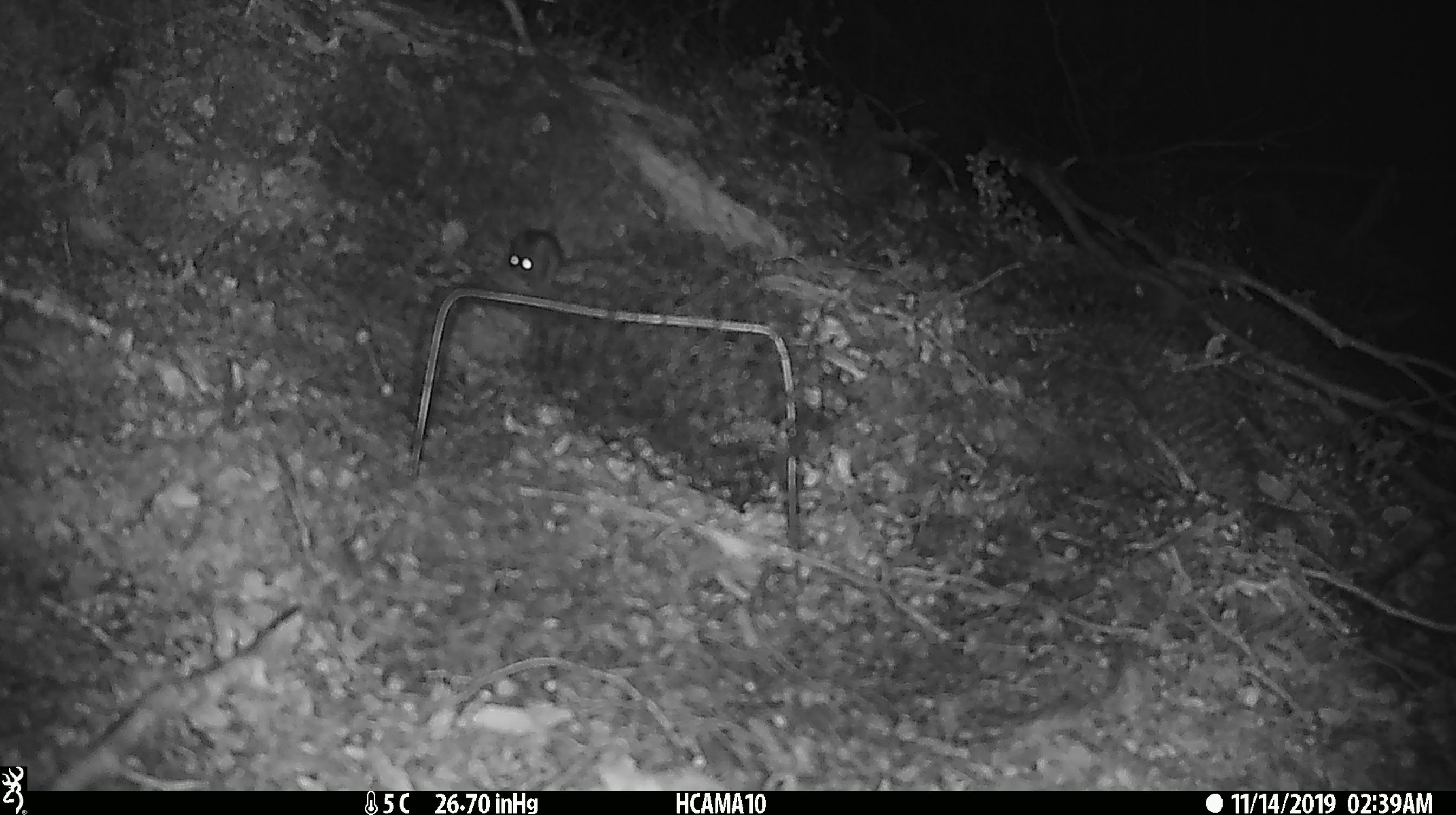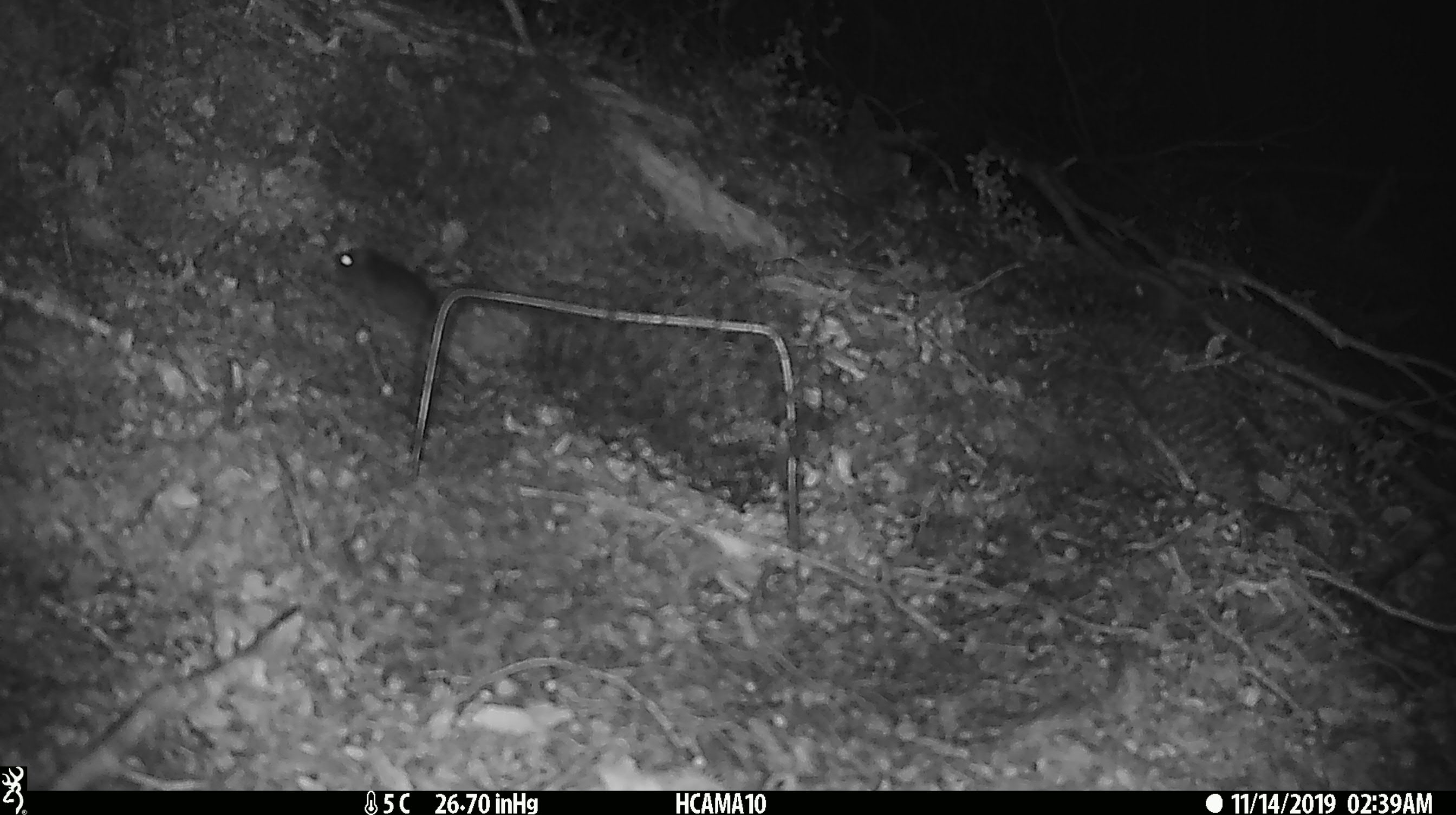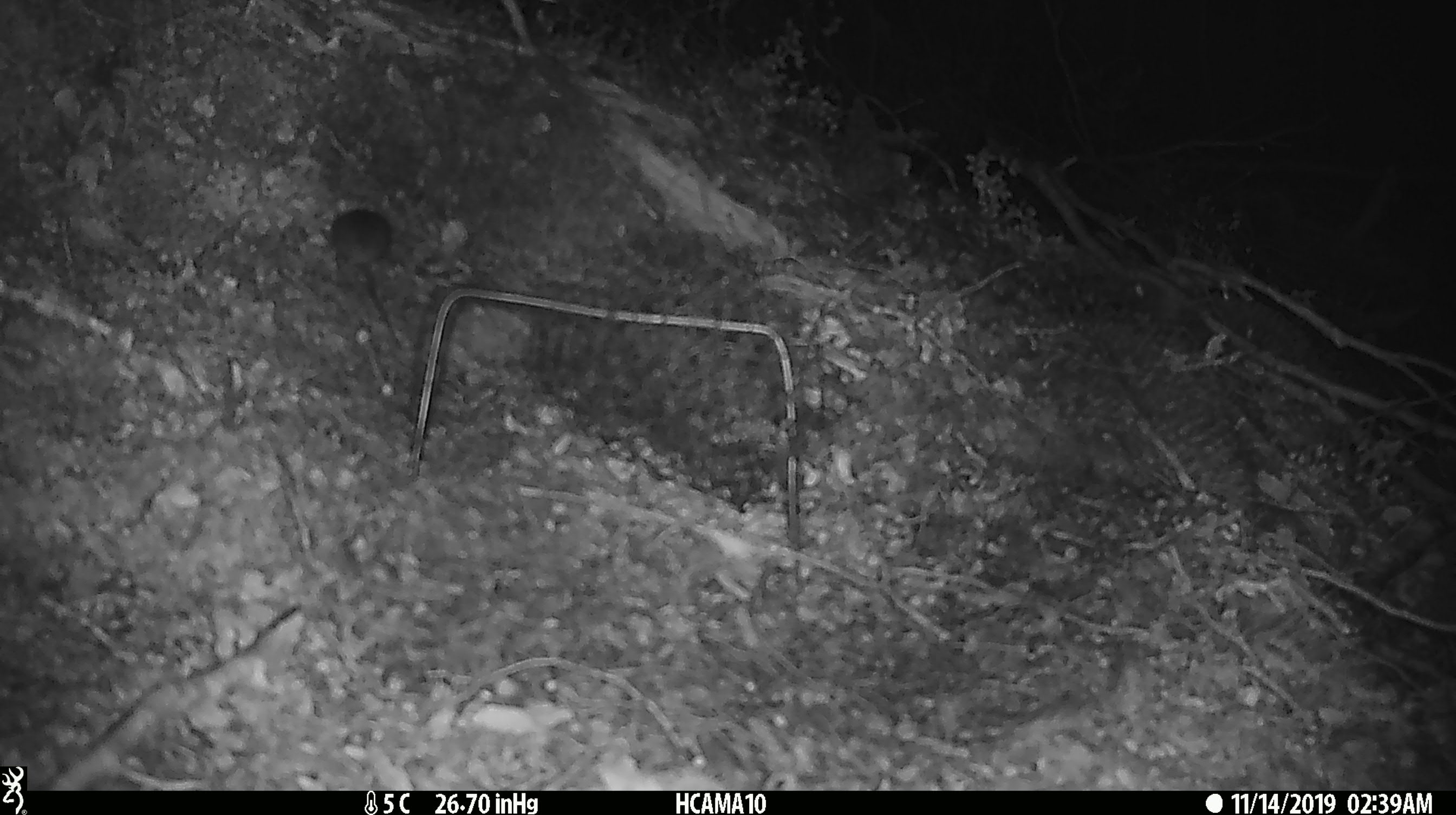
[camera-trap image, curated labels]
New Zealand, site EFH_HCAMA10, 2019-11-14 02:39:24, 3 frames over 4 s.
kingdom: Animalia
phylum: Chordata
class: Mammalia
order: Rodentia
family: Muridae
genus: Mus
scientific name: Mus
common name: mouse